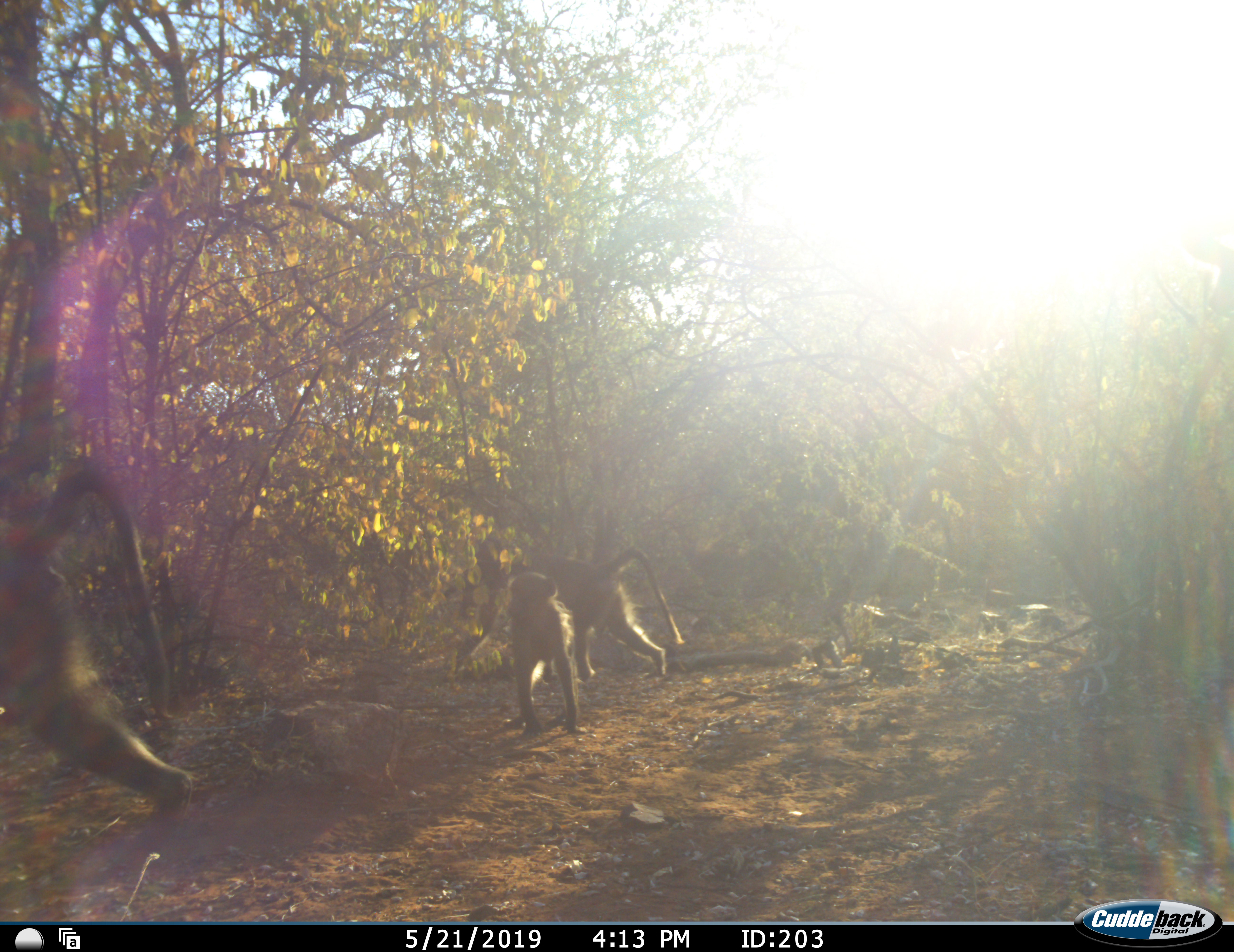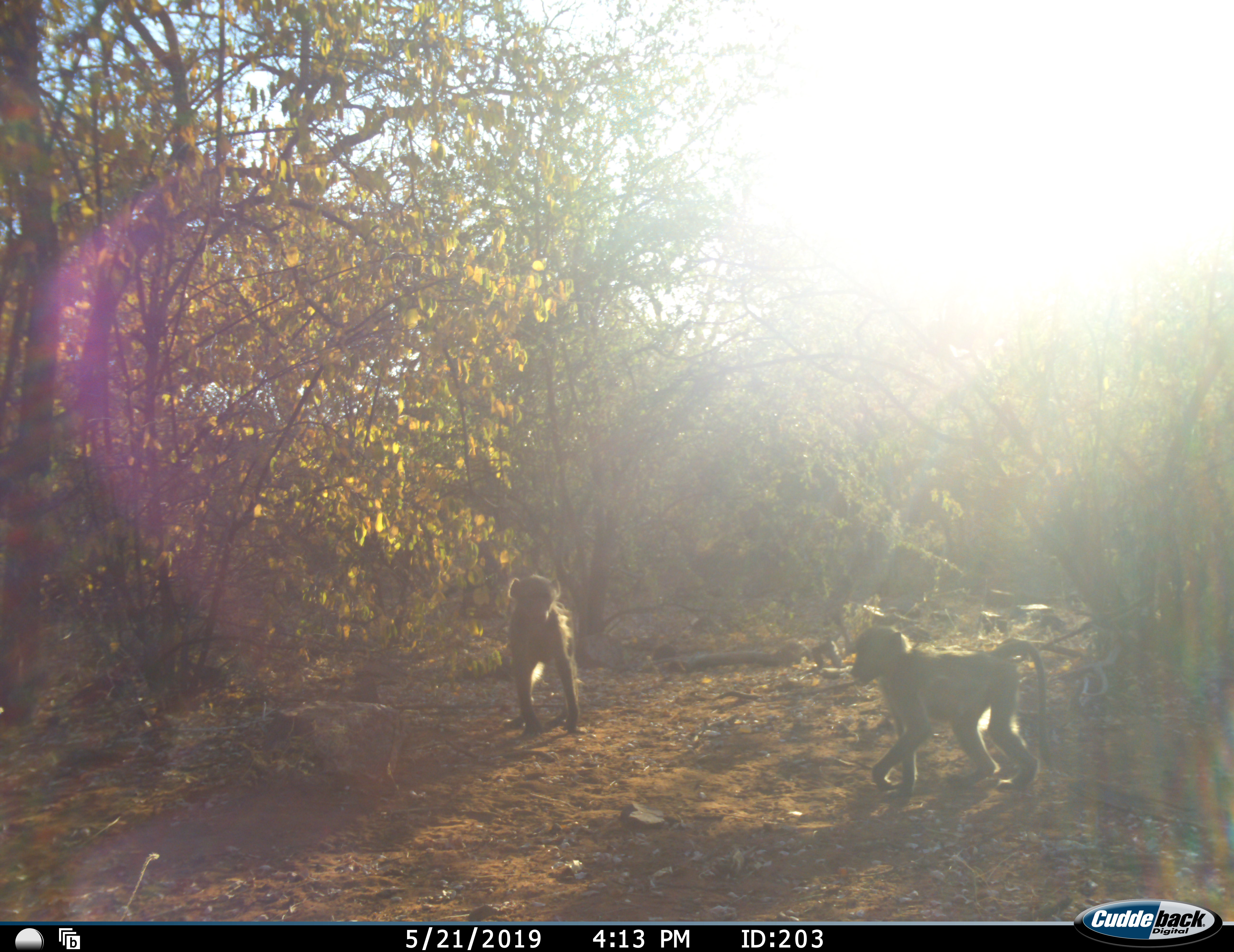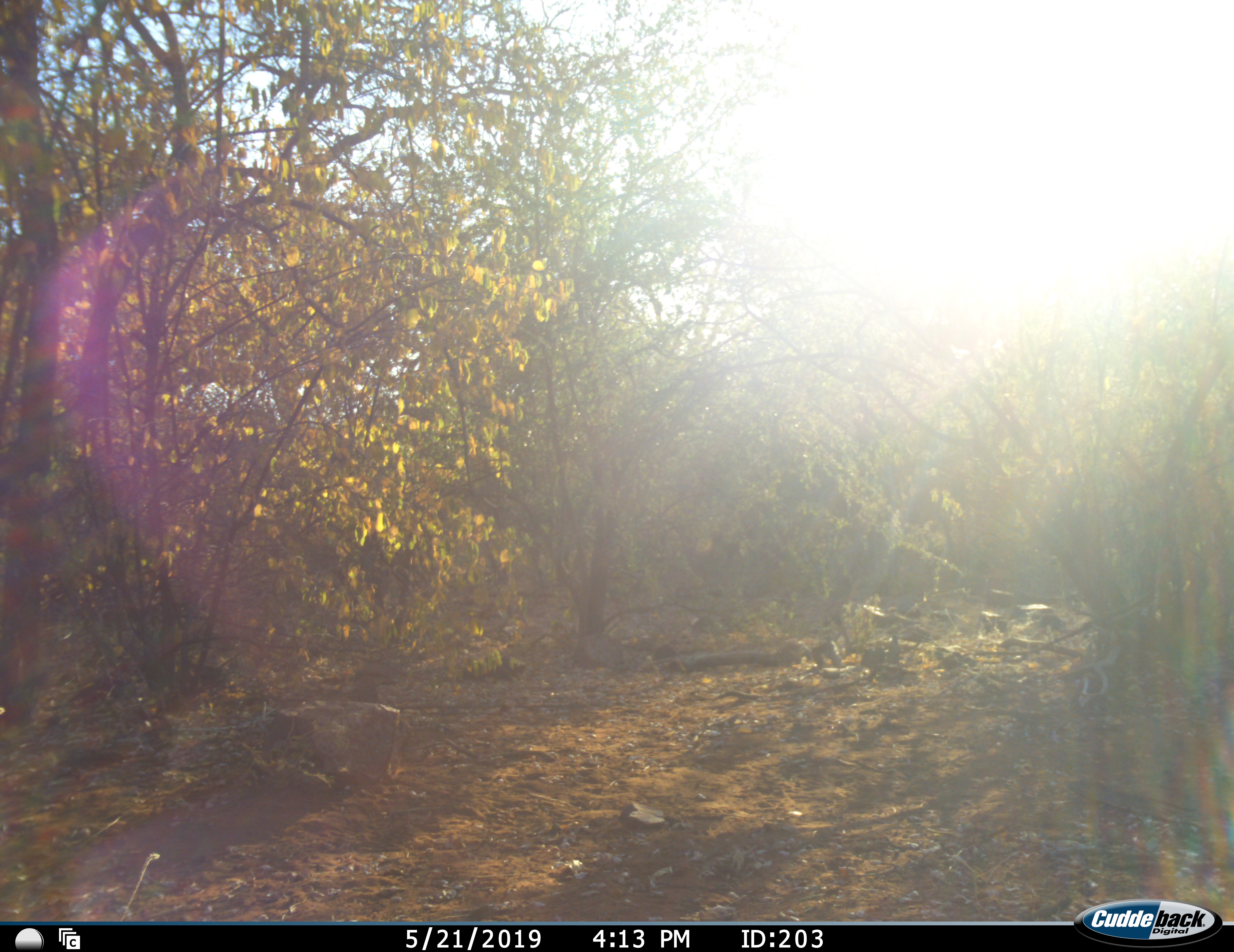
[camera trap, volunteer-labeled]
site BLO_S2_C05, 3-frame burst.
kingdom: Animalia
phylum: Chordata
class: Mammalia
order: Primates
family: Cercopithecidae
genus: Papio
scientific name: Papio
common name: baboon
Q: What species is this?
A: Baboon (Papio).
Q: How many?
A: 3.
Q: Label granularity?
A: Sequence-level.